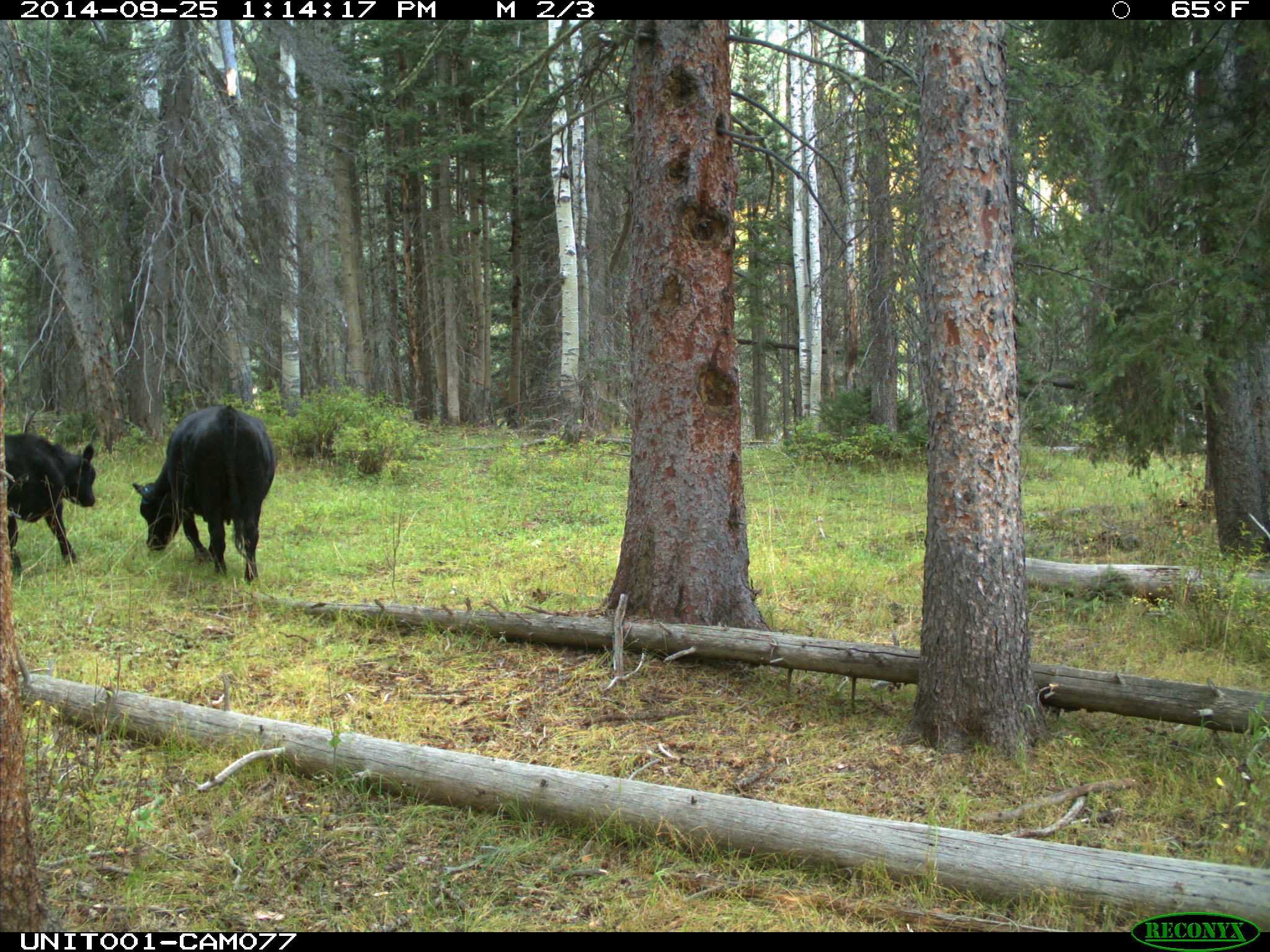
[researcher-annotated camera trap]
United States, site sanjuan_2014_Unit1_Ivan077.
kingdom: Animalia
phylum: Chordata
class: Mammalia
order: Artiodactyla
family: Bovidae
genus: Bos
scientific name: Bos taurus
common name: domestic cow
Bos taurus (domestic cow).